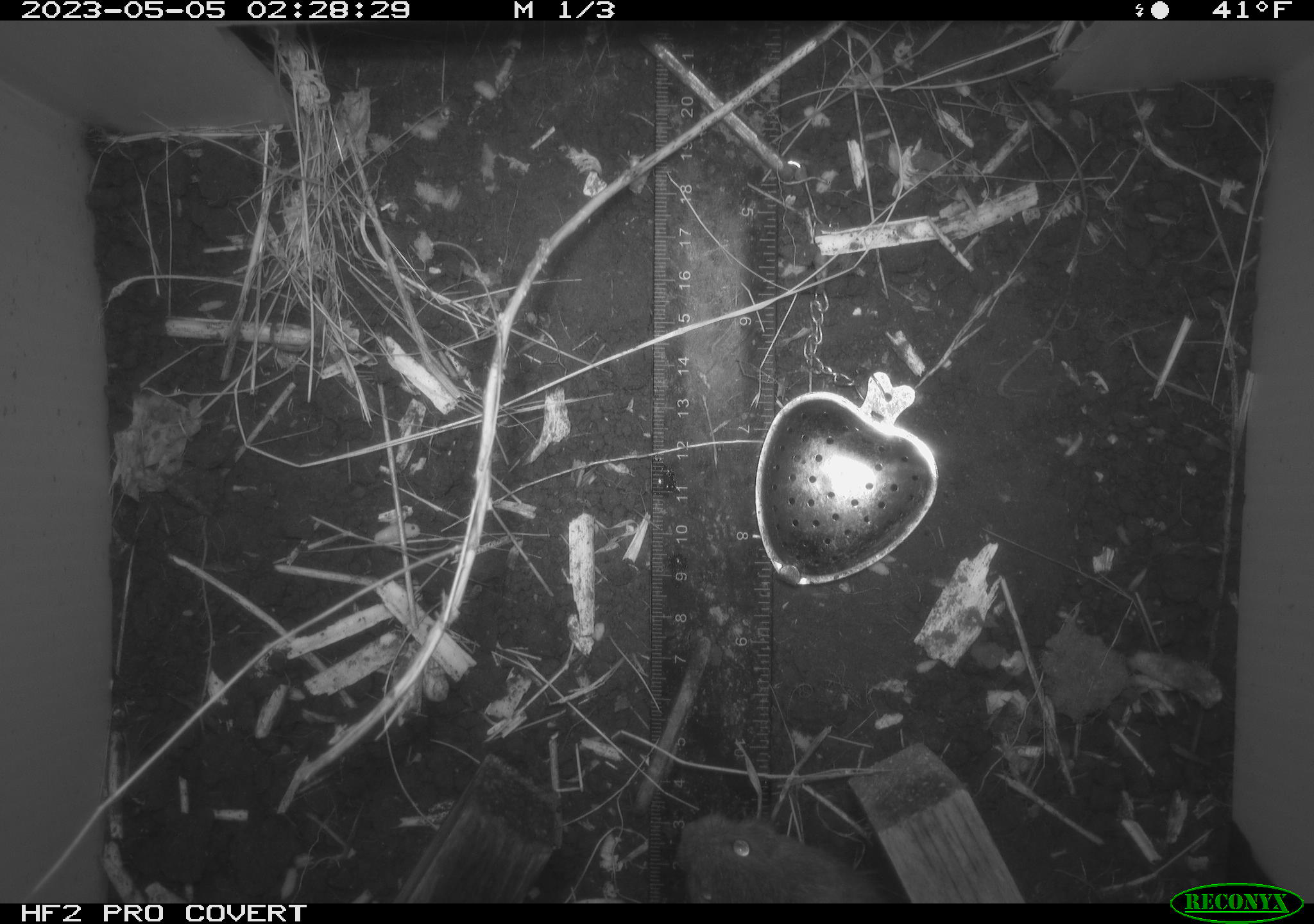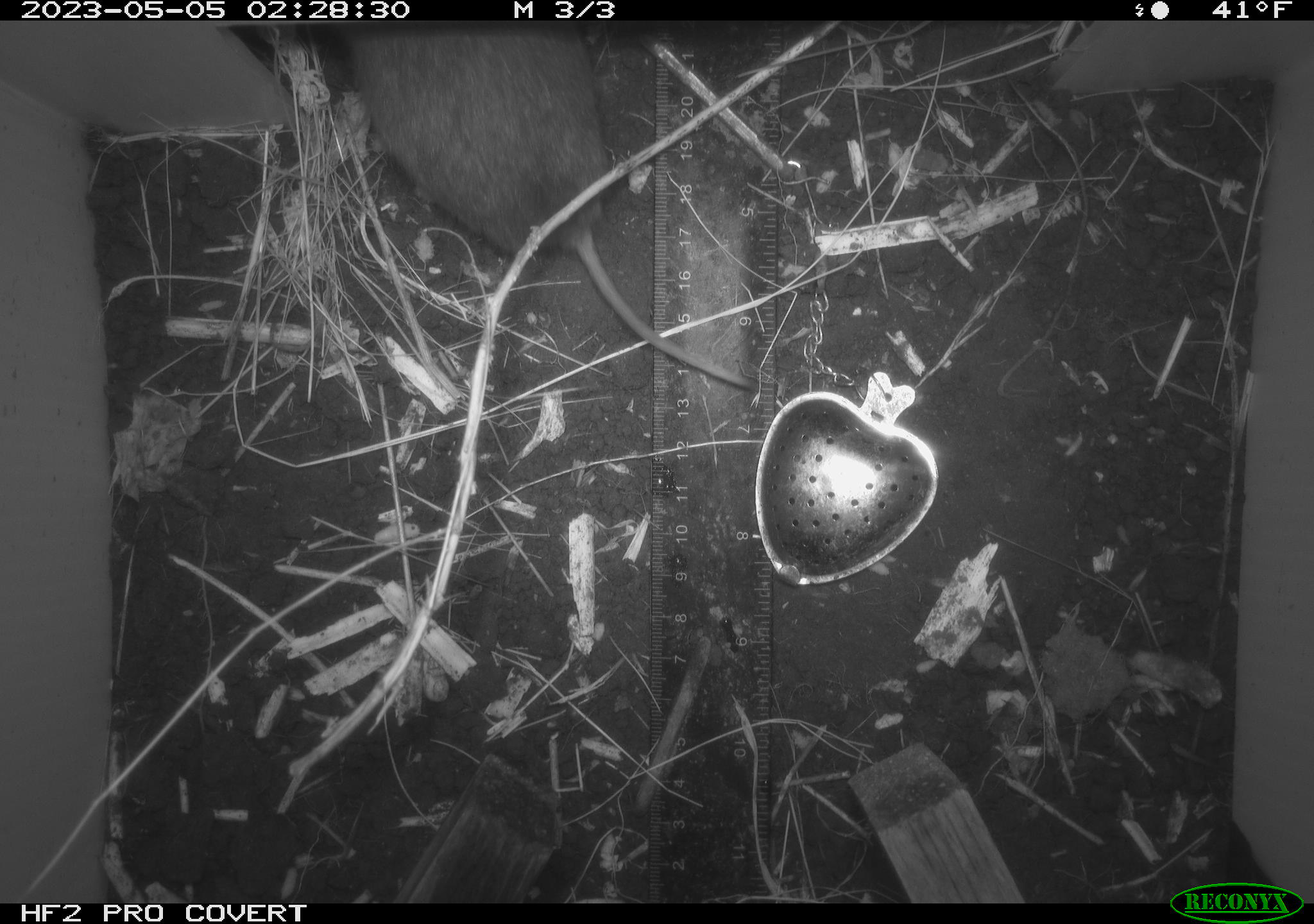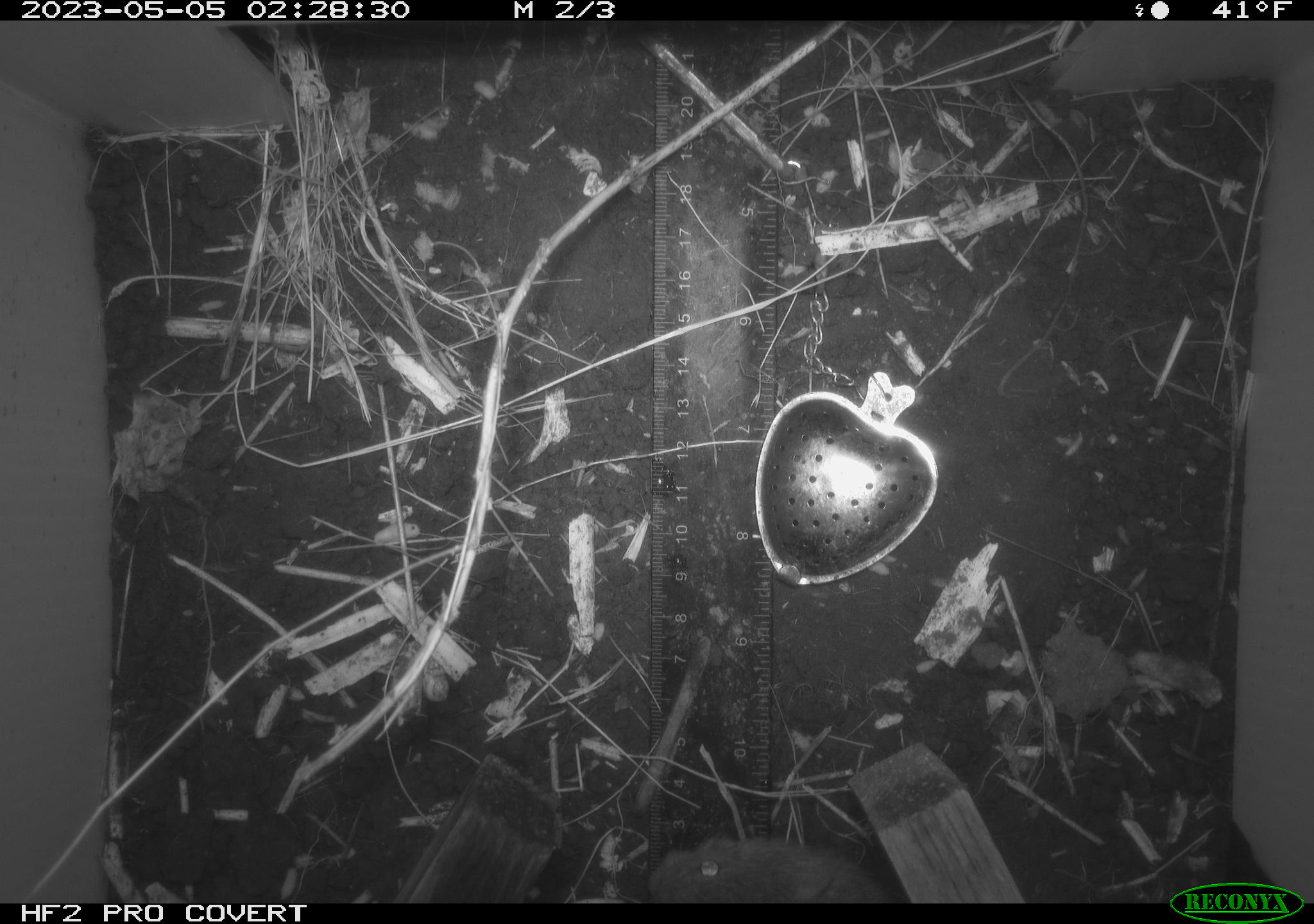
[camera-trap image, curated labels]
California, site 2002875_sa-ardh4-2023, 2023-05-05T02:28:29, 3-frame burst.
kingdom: Animalia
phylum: Chordata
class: Mammalia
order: Rodentia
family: Cricetidae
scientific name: Arvicolinae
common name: voles, lemmings, and muskrats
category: arvicolinae subfamily